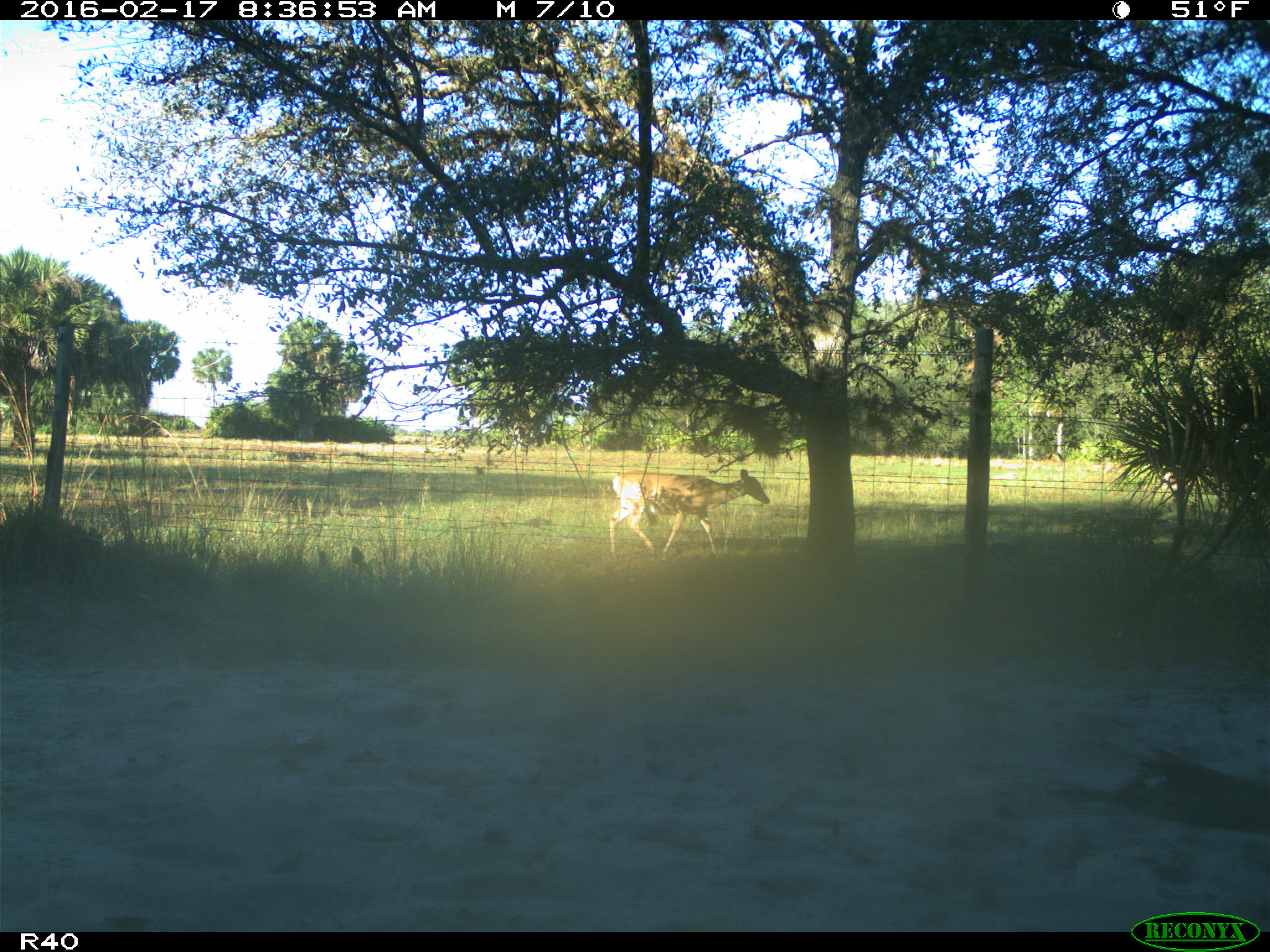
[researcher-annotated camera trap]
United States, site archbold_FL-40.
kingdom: Animalia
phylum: Chordata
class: Mammalia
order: Artiodactyla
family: Cervidae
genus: Odocoileus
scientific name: Odocoileus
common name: deer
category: unidentified deer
Unidentified deer (deer) (Odocoileus).